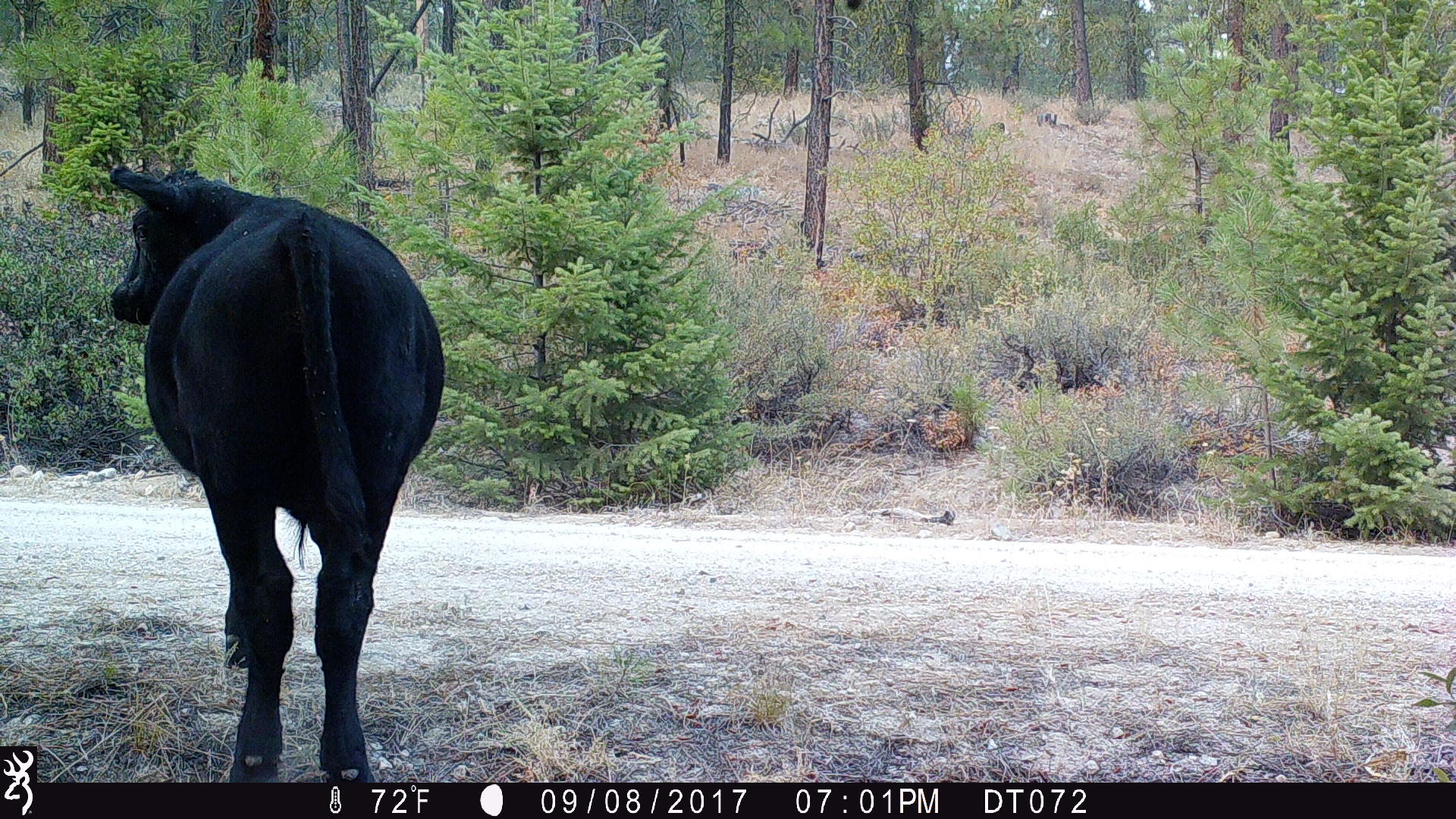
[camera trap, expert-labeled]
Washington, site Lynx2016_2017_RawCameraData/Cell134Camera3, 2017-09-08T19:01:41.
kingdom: Animalia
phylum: Chordata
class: Mammalia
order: Artiodactyla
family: Bovidae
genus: Bos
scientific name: Bos taurus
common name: domestic cattle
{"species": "domestic cattle (Bos taurus)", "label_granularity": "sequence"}